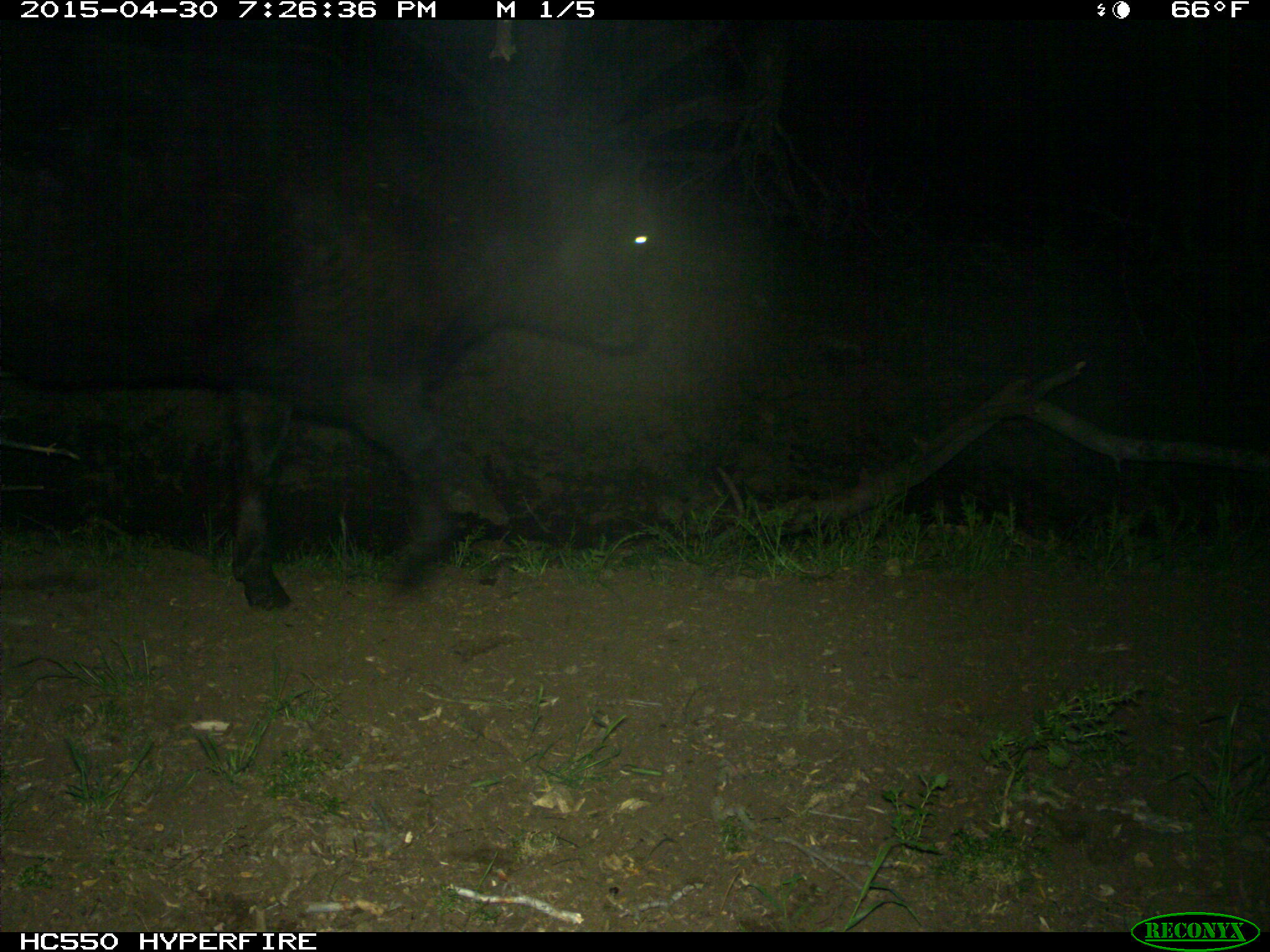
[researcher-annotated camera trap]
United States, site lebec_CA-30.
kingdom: Animalia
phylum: Chordata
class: Mammalia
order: Artiodactyla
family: Bovidae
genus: Bos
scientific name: Bos taurus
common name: domestic cow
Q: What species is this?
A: Bos taurus (domestic cow).